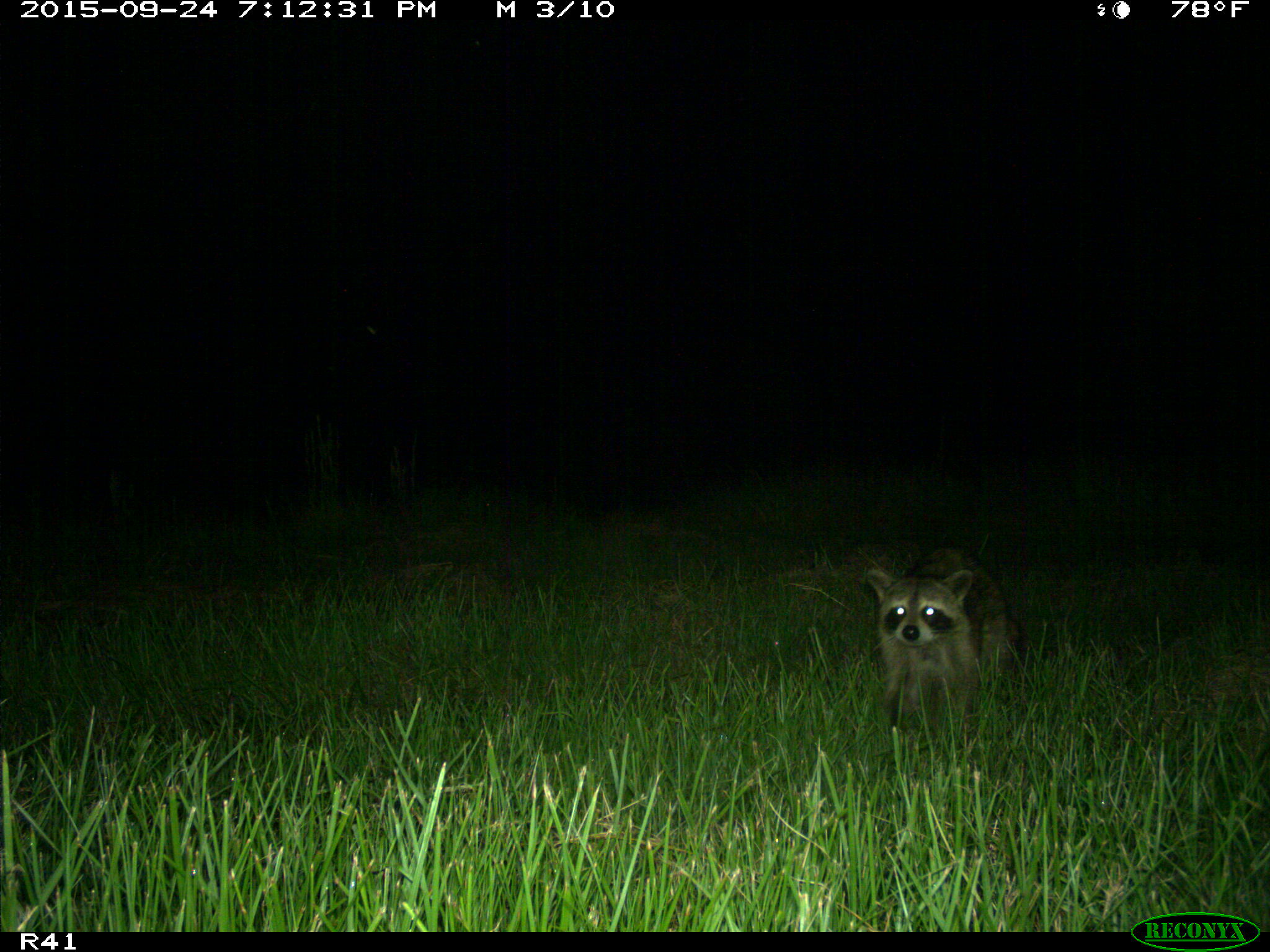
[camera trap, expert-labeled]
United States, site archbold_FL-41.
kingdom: Animalia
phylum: Chordata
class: Mammalia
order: Carnivora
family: Procyonidae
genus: Procyon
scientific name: Procyon lotor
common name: common raccoon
Procyon lotor (common raccoon).